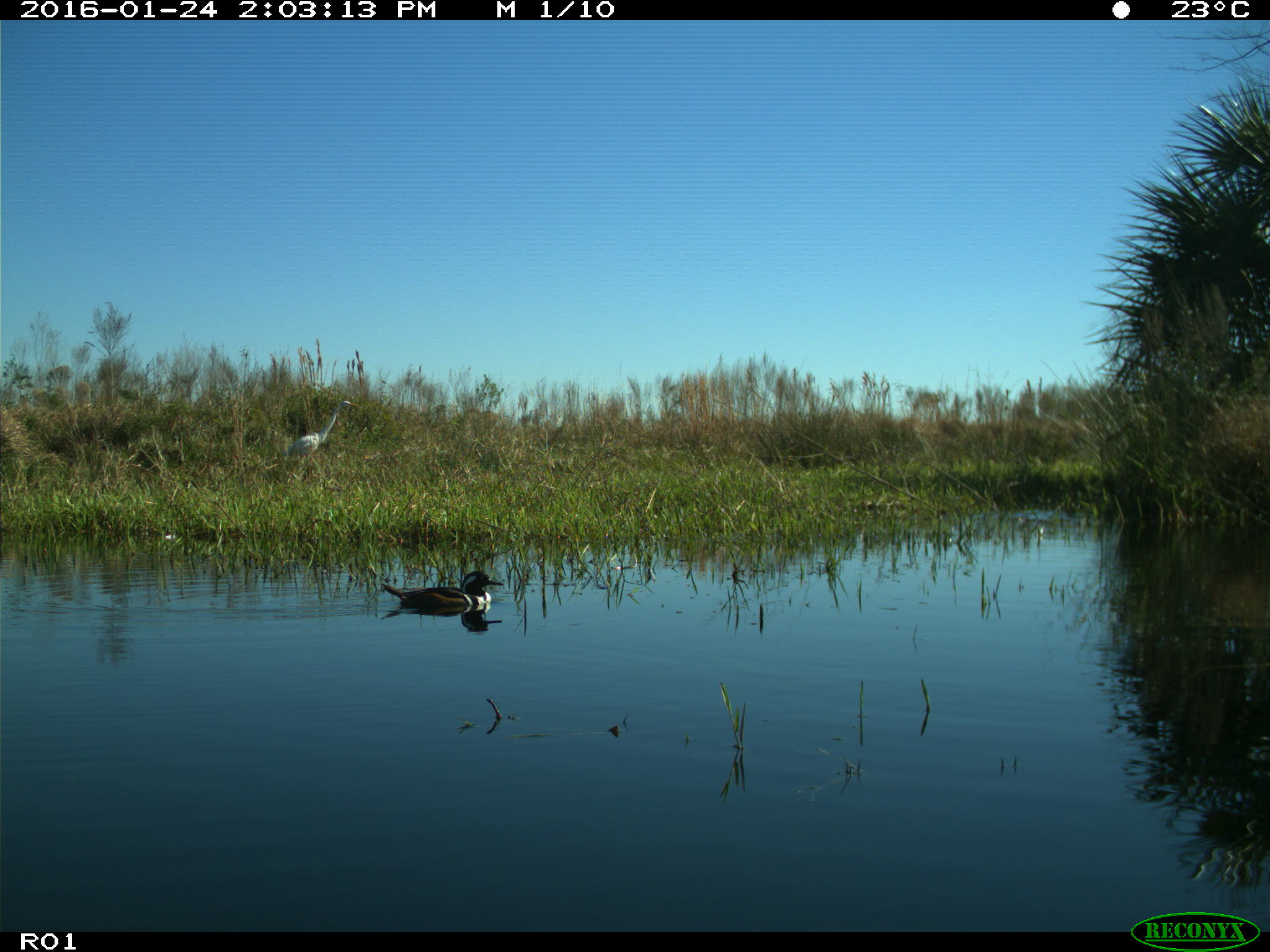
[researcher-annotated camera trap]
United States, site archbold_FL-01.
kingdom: Animalia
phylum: Chordata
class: Aves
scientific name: Aves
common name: birds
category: unidentified bird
Unidentified bird (birds) (Aves).